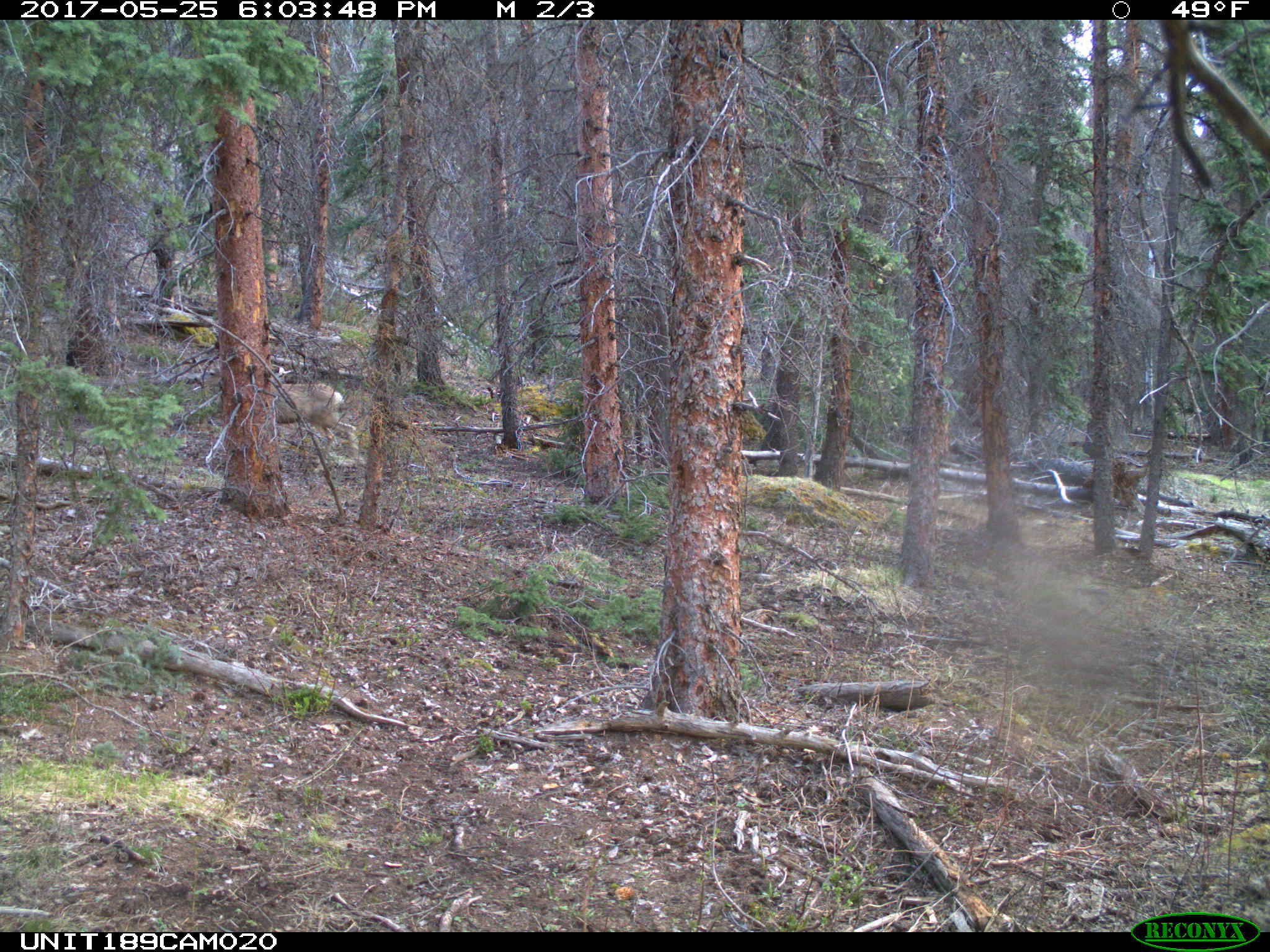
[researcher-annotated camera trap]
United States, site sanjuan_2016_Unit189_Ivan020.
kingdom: Animalia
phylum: Chordata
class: Mammalia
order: Artiodactyla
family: Cervidae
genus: Odocoileus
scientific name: Odocoileus hemionus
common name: mule deer